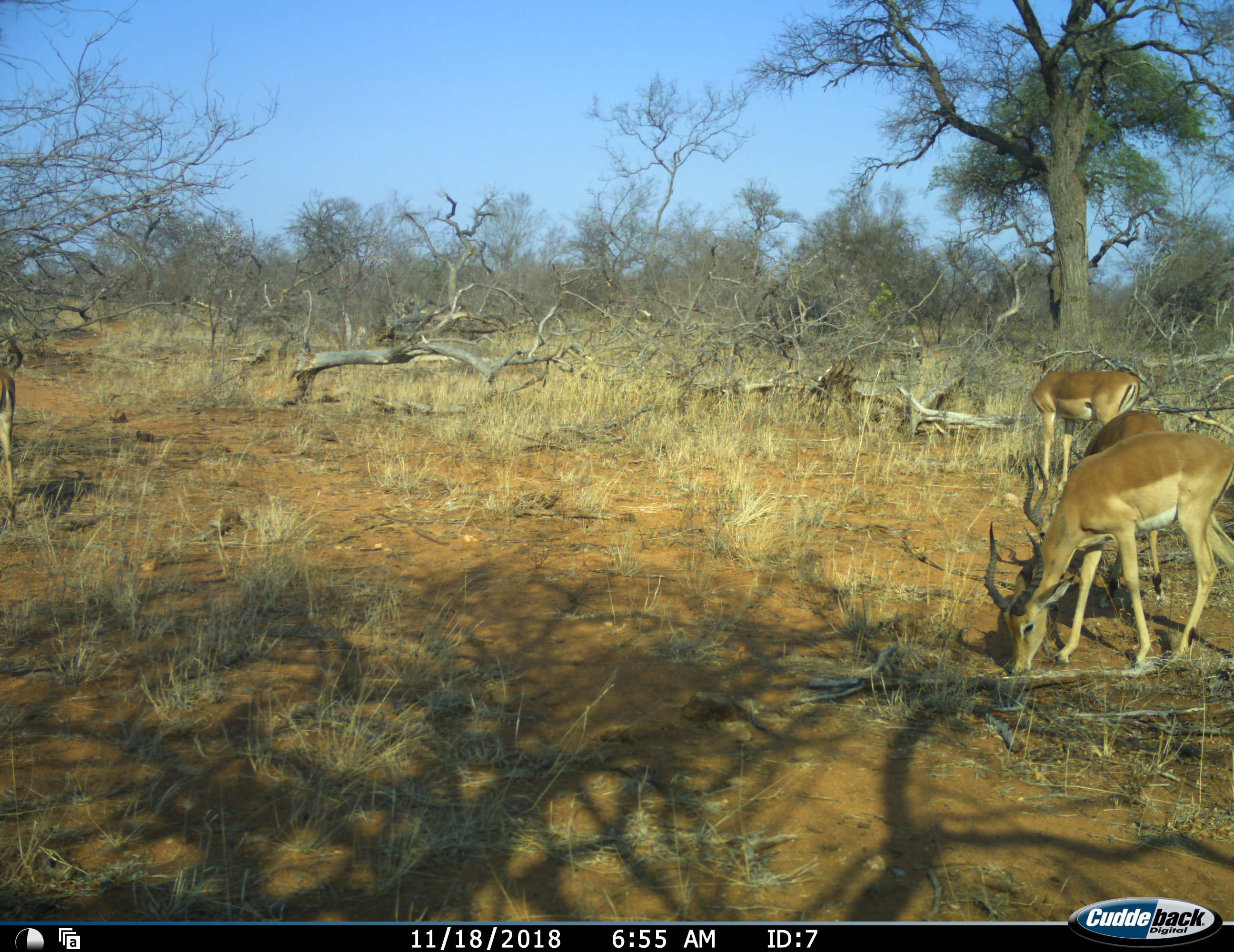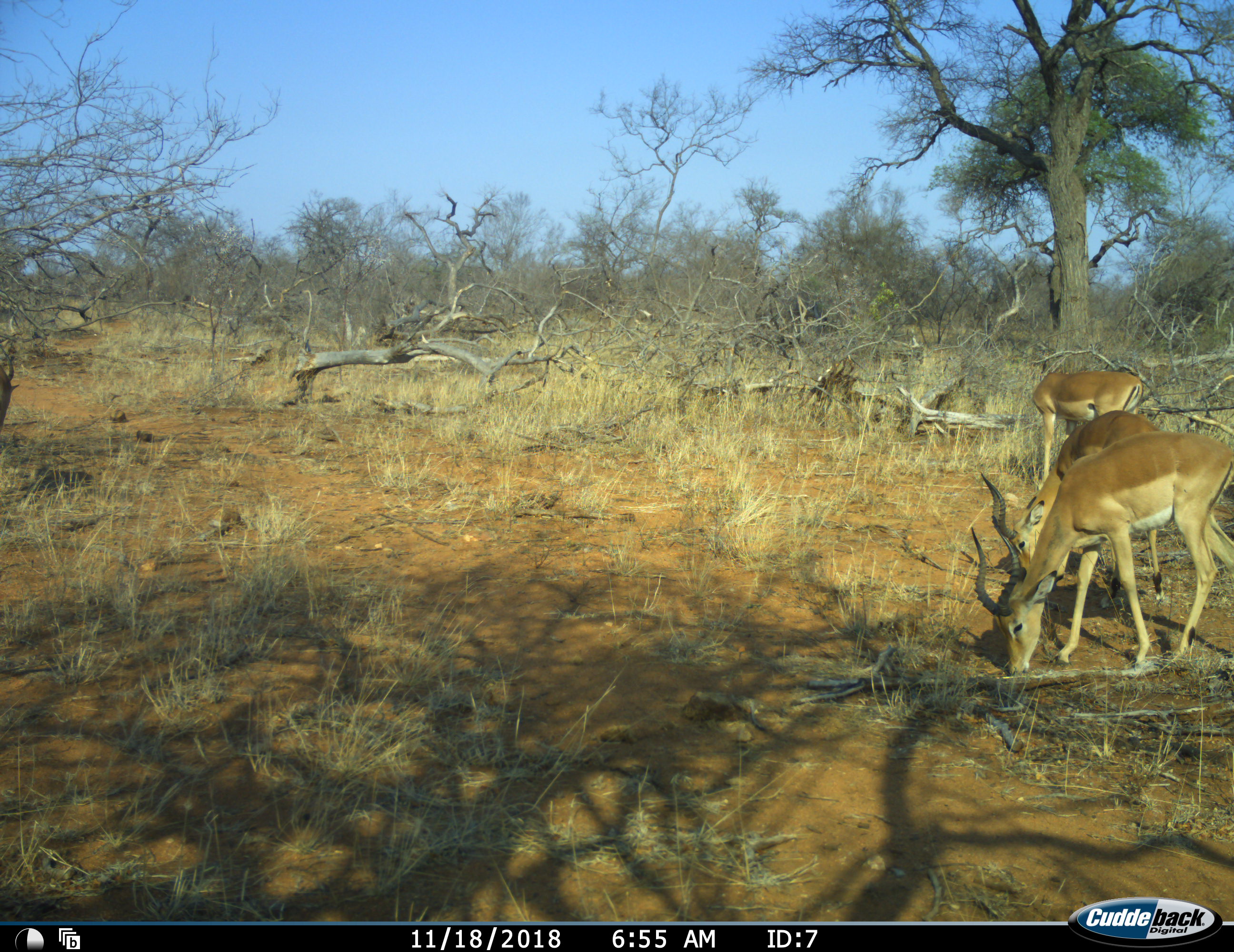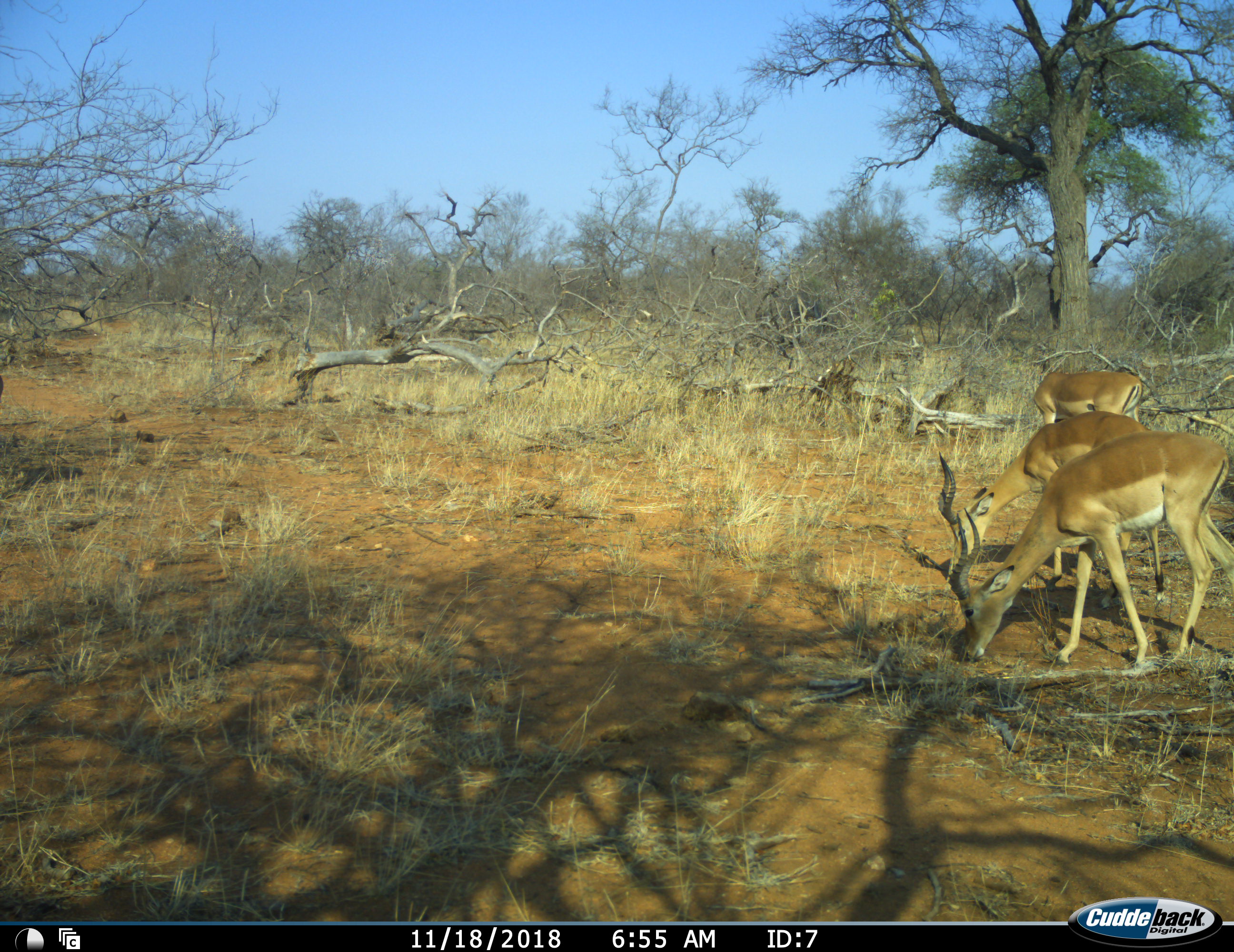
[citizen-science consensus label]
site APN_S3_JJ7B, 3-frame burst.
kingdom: Animalia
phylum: Chordata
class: Mammalia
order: Artiodactyla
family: Bovidae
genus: Aepyceros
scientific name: Aepyceros melampus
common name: impala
Impala (Aepyceros melampus), count 3. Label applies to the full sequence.